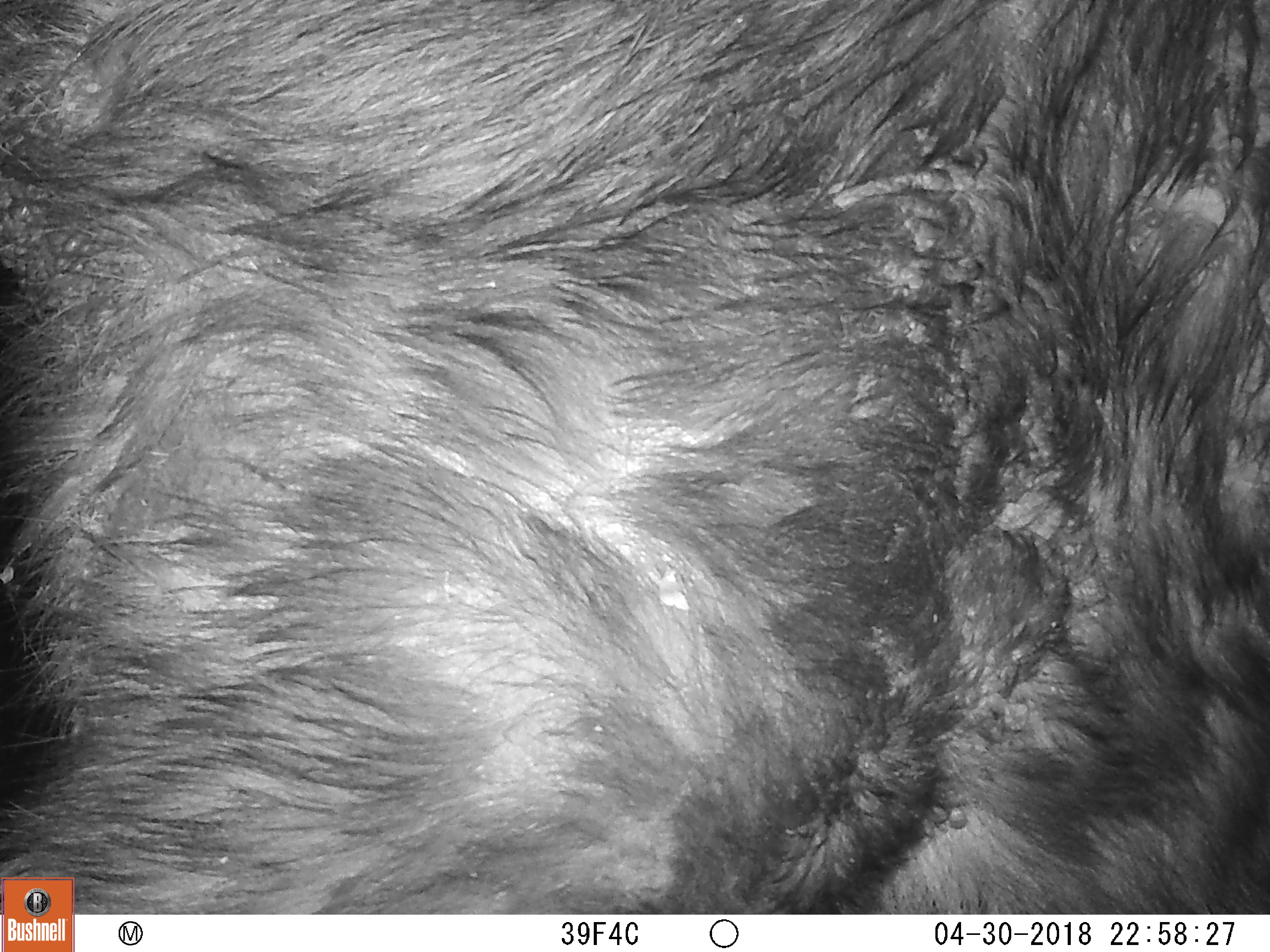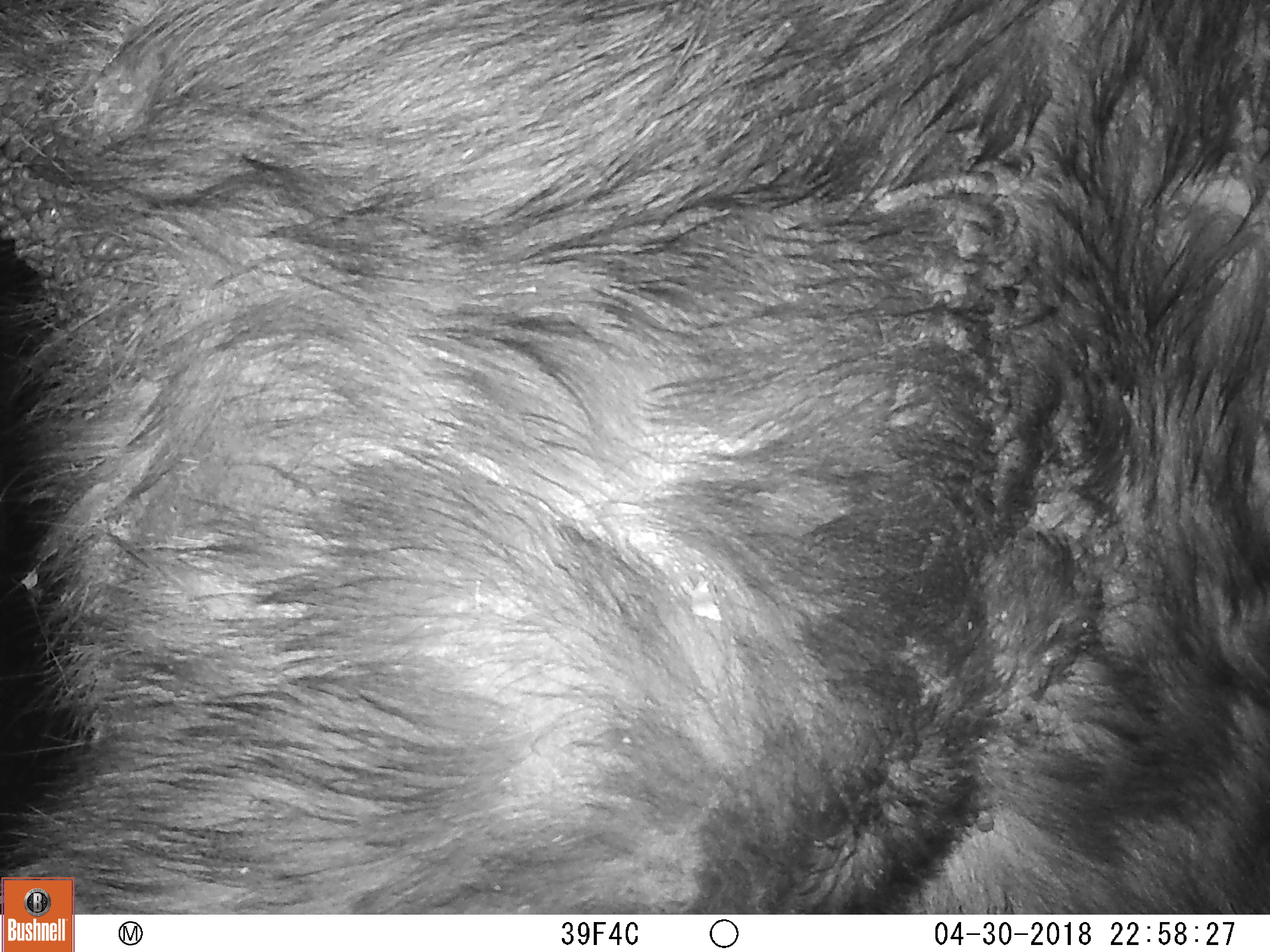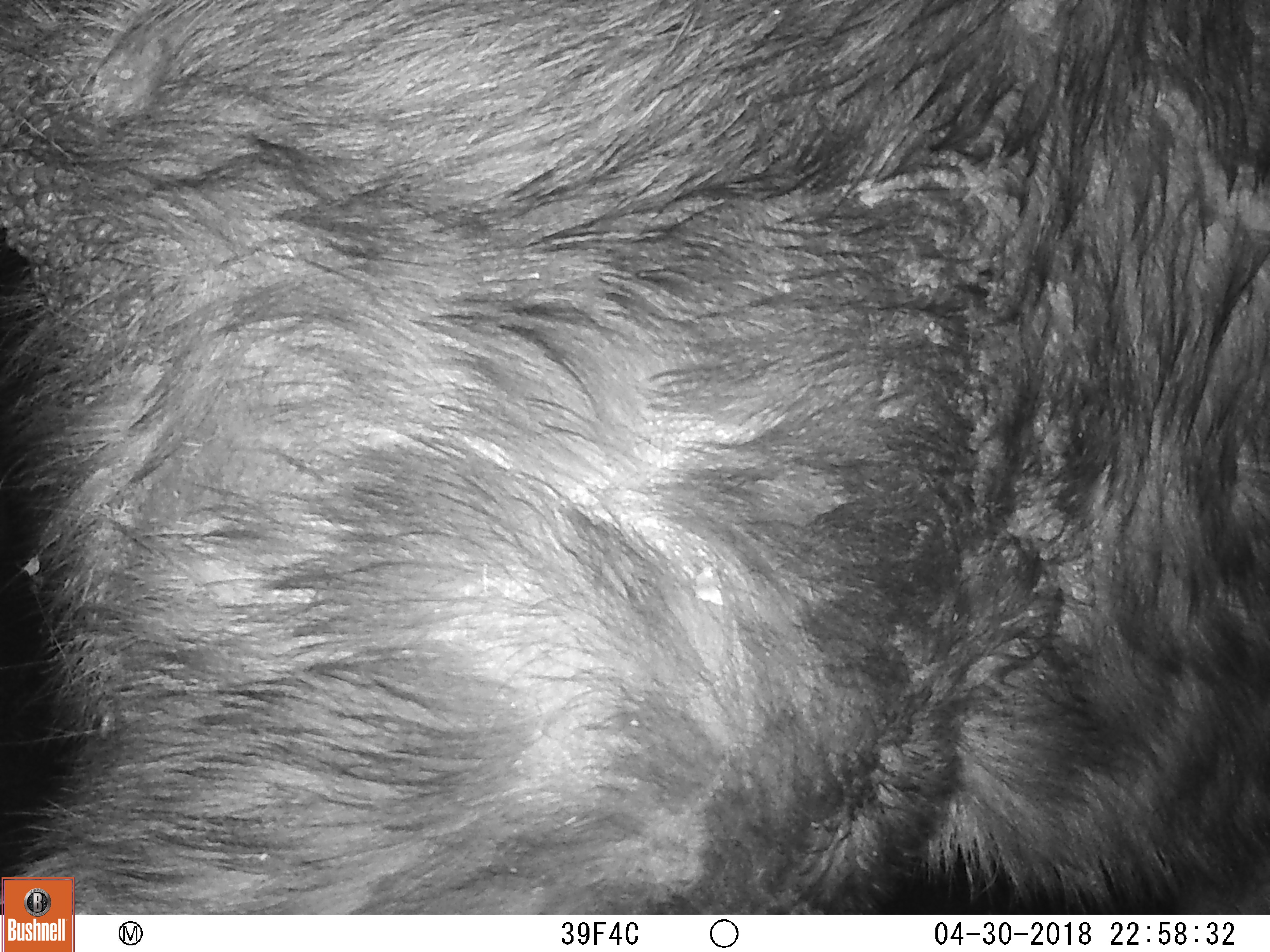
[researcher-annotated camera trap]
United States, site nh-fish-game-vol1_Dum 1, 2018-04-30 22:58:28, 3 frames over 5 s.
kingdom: Animalia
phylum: Chordata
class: Mammalia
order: Artiodactyla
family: Cervidae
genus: Alces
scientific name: Alces alces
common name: moose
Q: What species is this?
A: Moose (Alces alces).